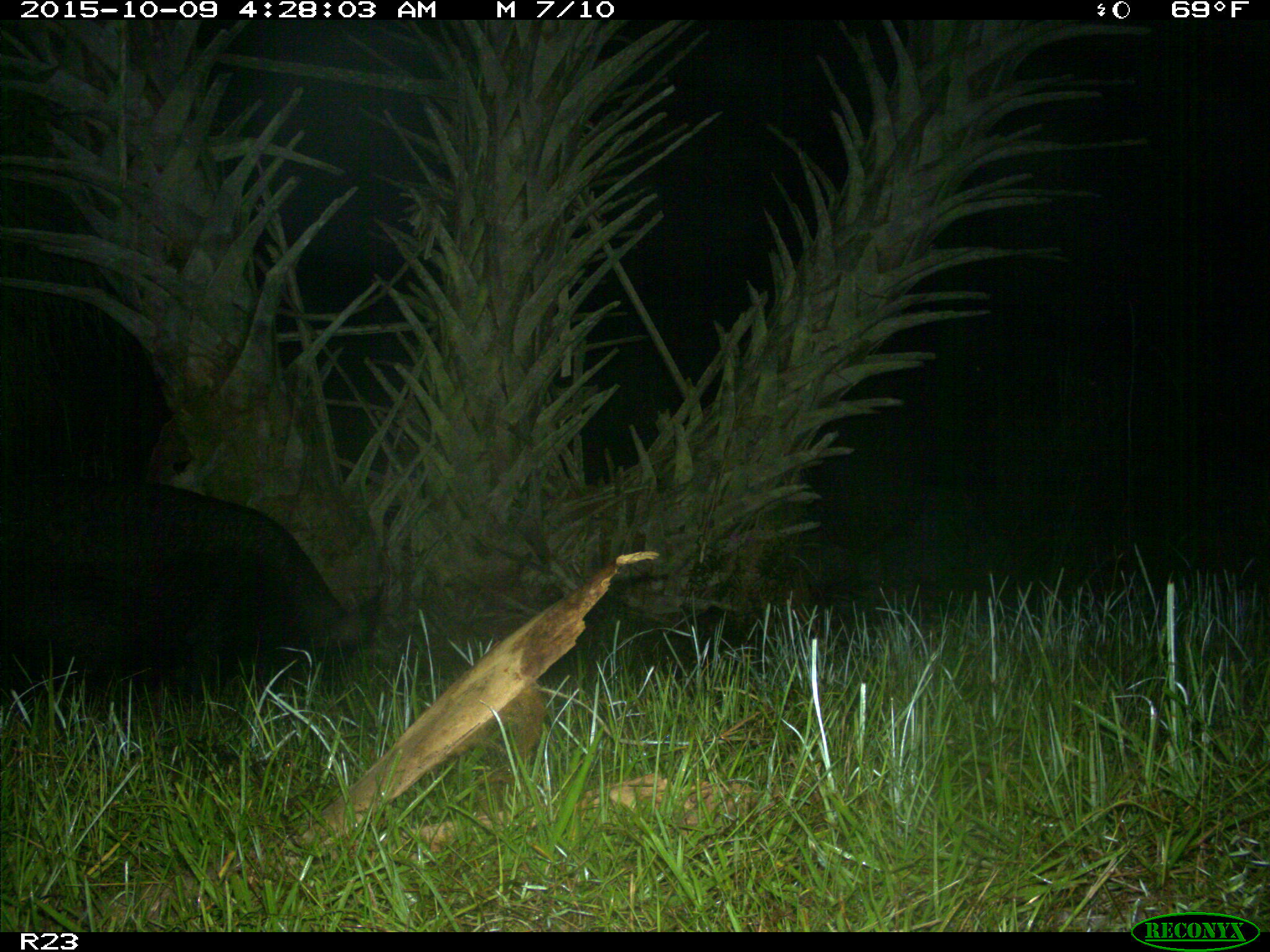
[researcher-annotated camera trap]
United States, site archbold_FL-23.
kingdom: Animalia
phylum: Chordata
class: Mammalia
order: Artiodactyla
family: Suidae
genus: Sus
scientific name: Sus scrofa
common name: wild boar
Sus scrofa (wild boar).